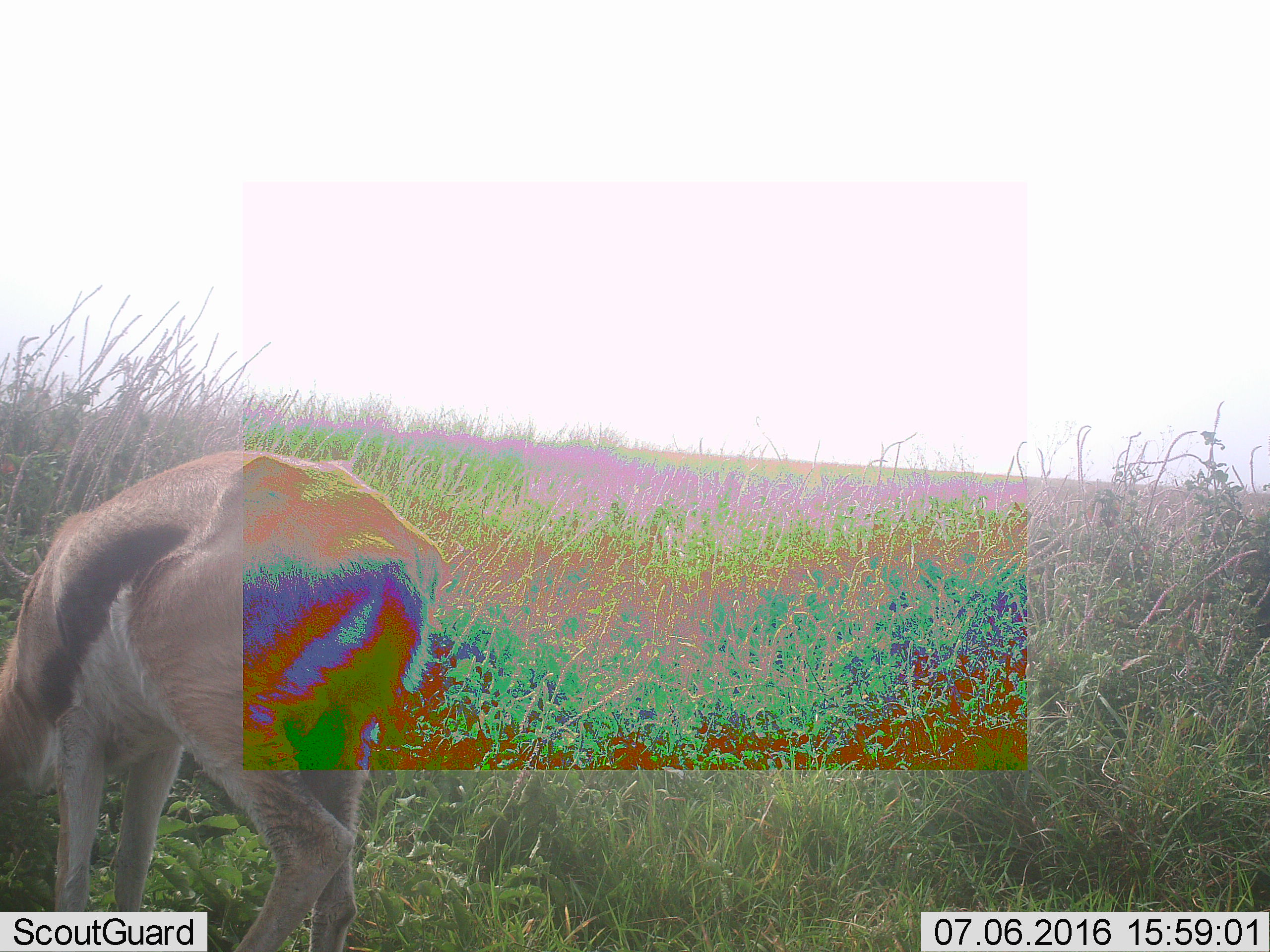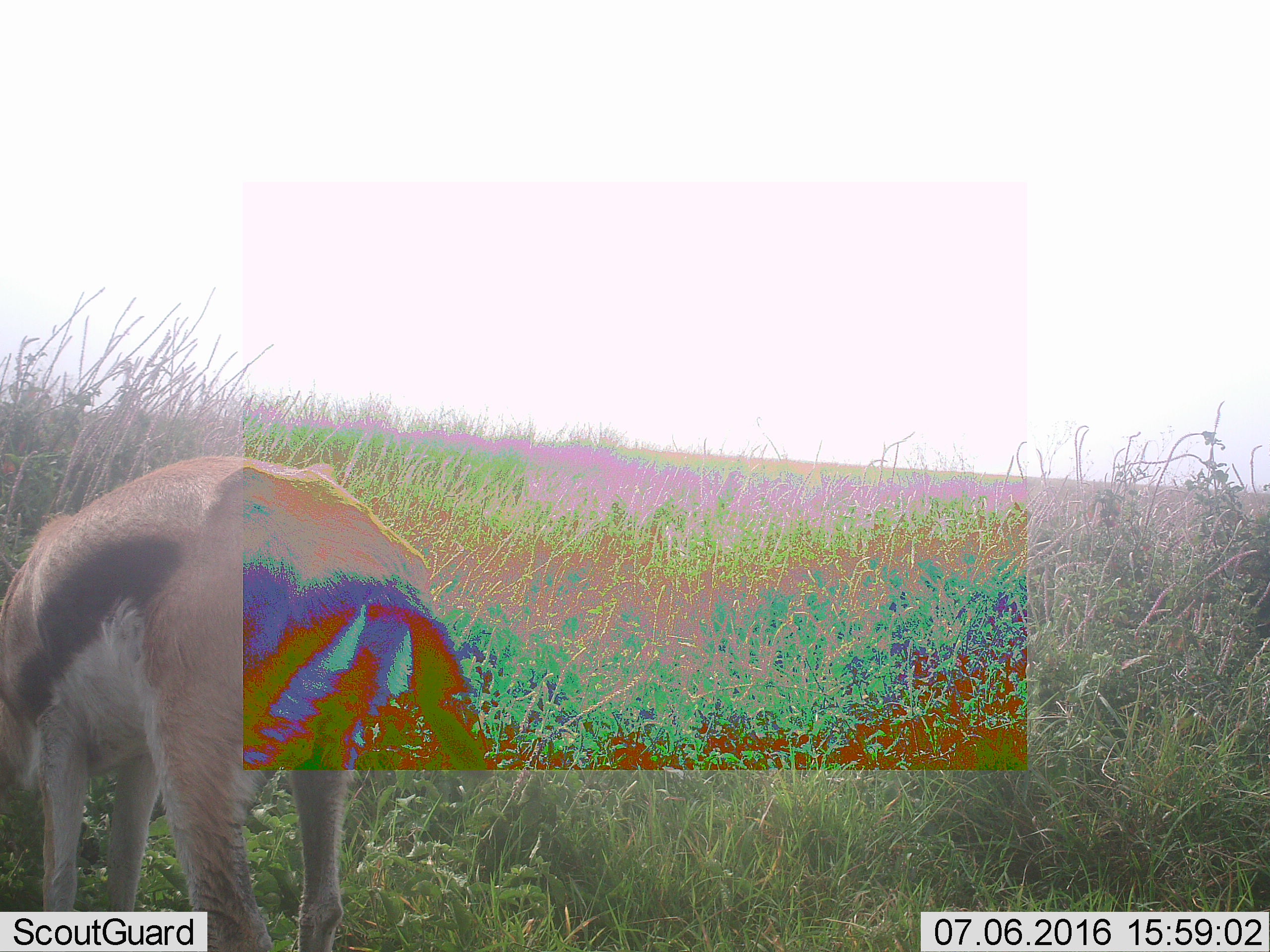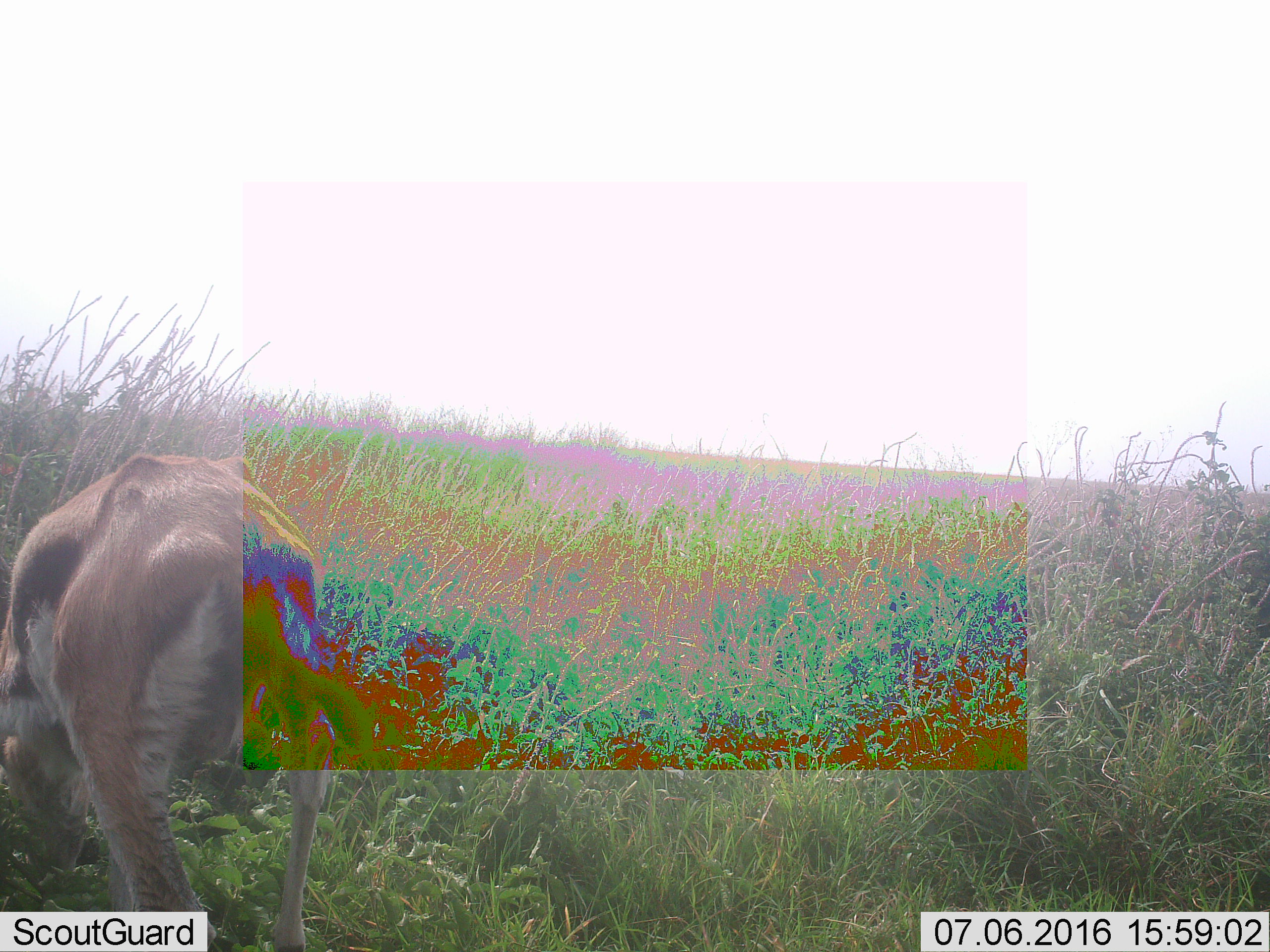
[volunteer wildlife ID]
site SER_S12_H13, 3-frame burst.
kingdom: Animalia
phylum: Chordata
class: Mammalia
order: Artiodactyla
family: Bovidae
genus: Eudorcas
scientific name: Eudorcas thomsonii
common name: thomson's gazelle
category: gazellethomsons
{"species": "gazellethomsons (thomson's gazelle) (Eudorcas thomsonii)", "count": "1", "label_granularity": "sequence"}